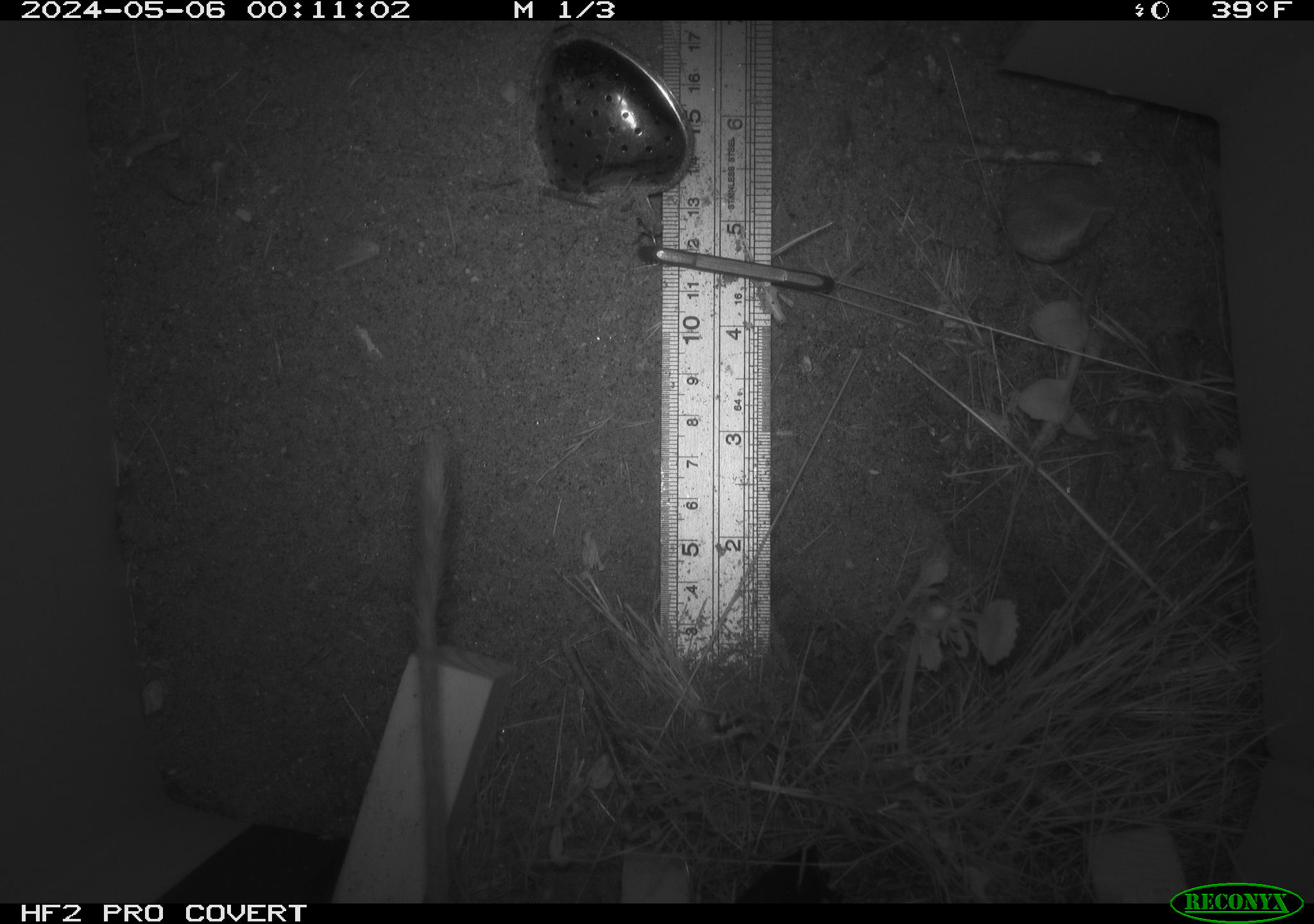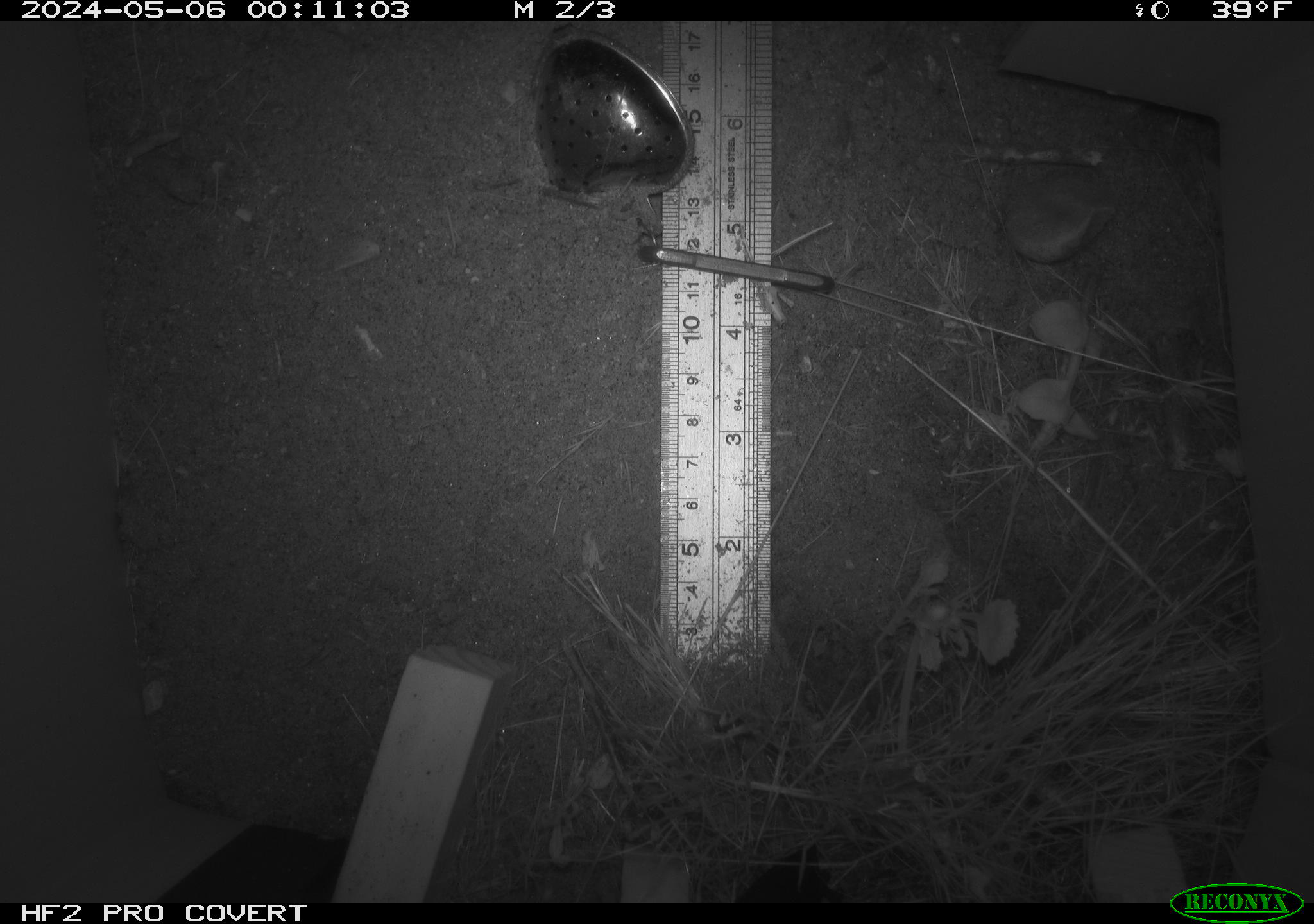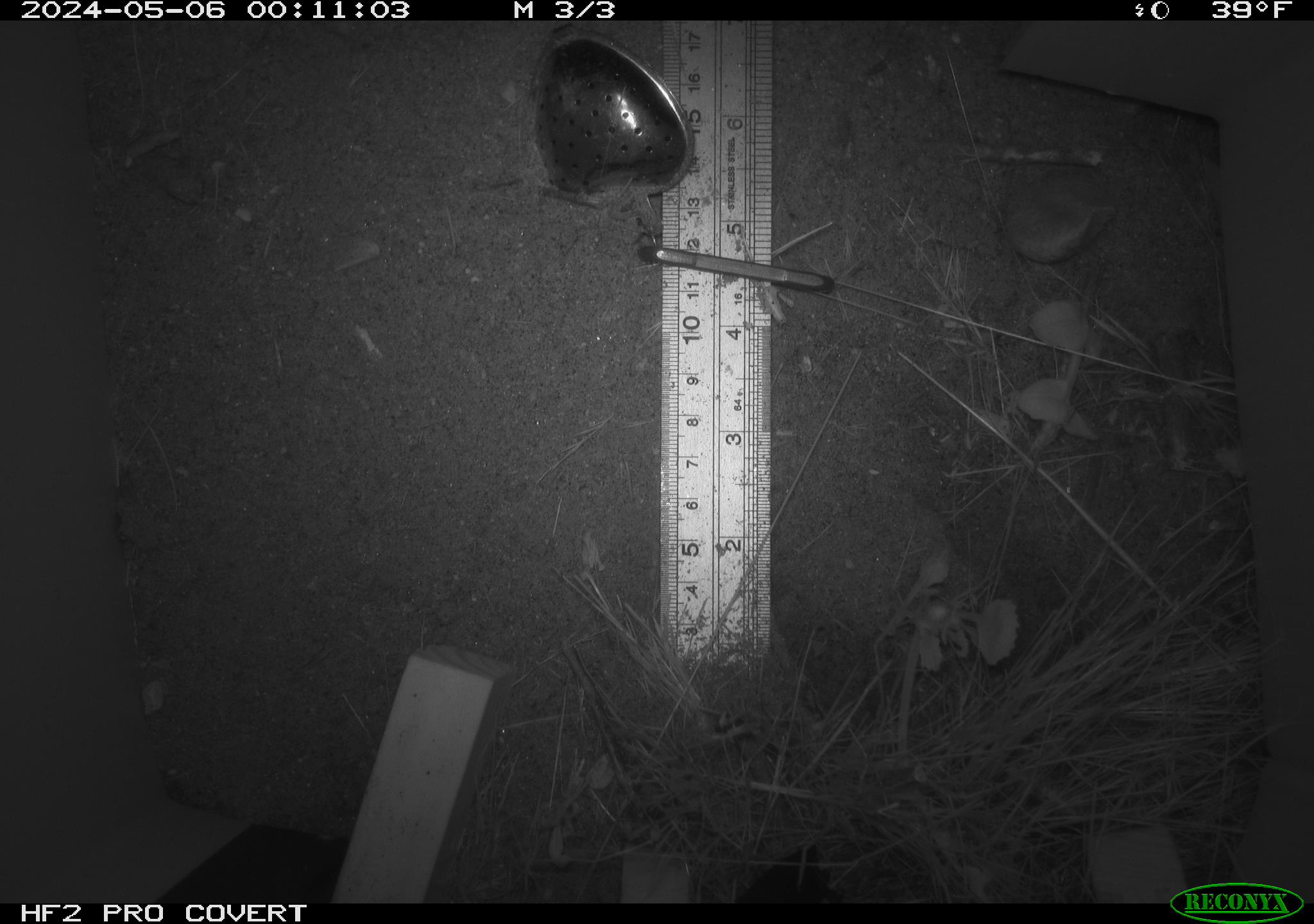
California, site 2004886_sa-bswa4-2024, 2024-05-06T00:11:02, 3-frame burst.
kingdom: Animalia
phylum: Chordata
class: Mammalia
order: Rodentia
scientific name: Rodentia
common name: rodent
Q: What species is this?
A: Rodent (Rodentia).